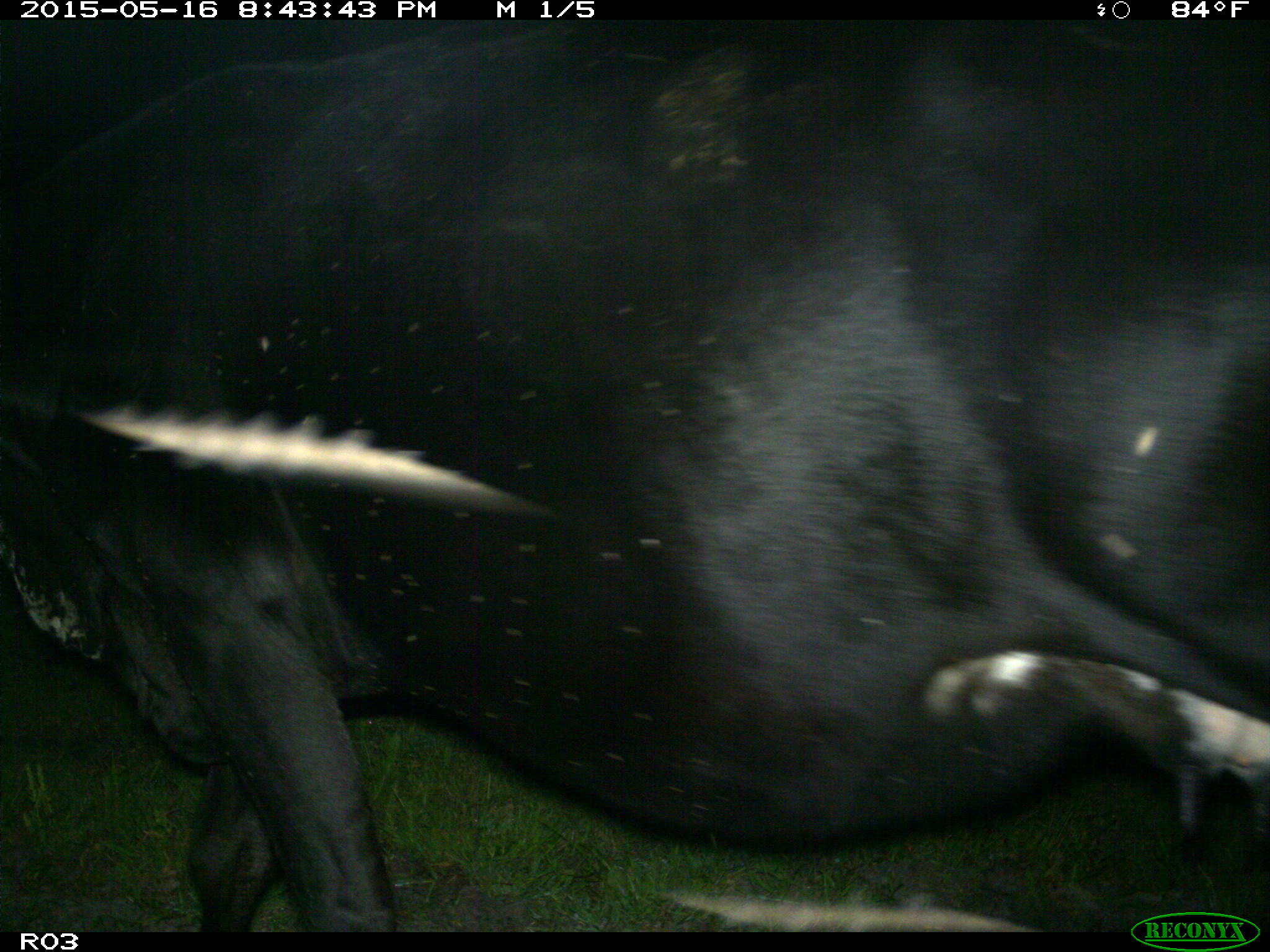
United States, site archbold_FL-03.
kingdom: Animalia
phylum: Chordata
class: Mammalia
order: Artiodactyla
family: Bovidae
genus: Bos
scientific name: Bos taurus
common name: domestic cow